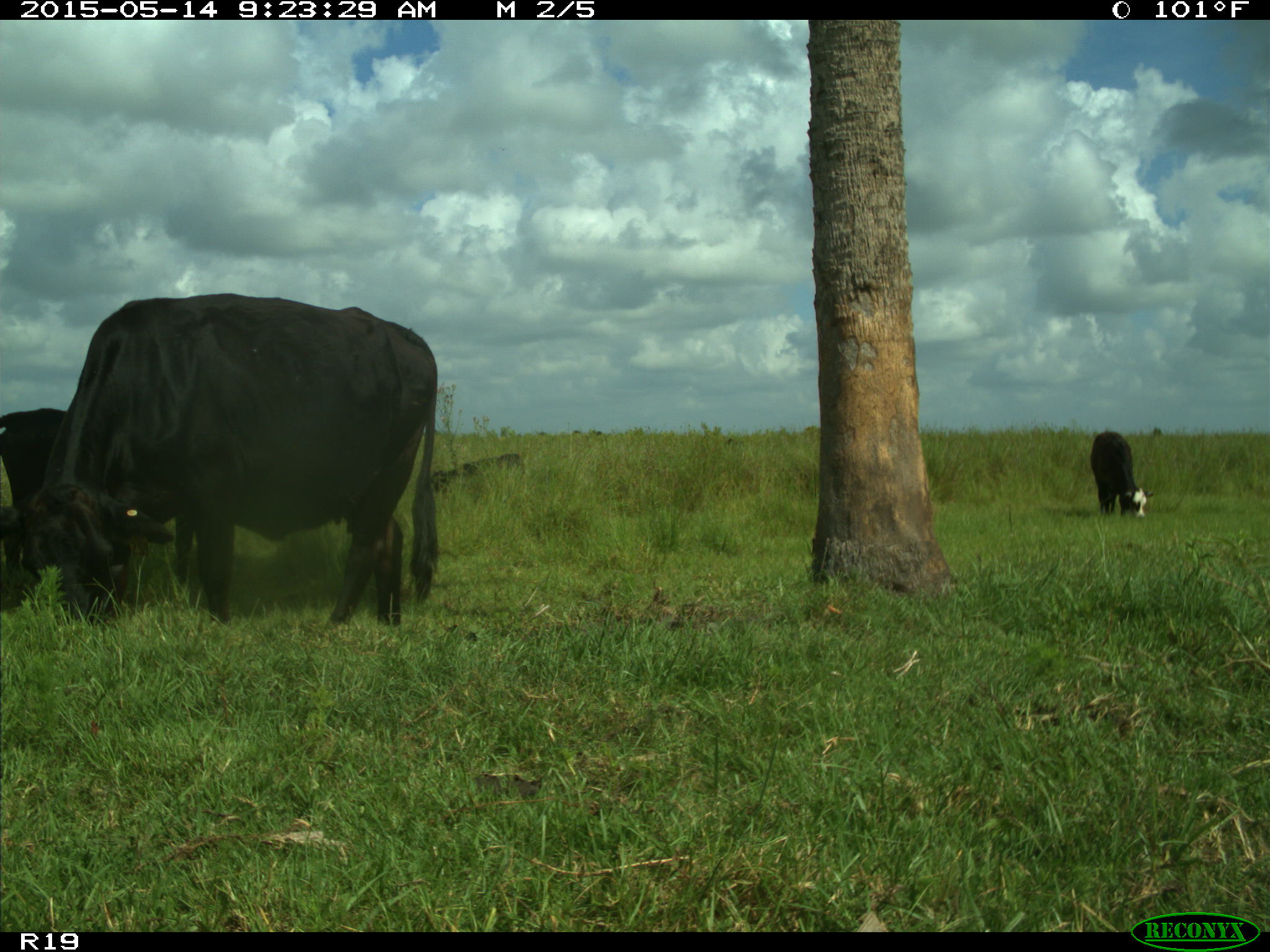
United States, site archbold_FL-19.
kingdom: Animalia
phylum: Chordata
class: Mammalia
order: Artiodactyla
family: Bovidae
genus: Bos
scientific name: Bos taurus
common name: domestic cow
Bos taurus (domestic cow).